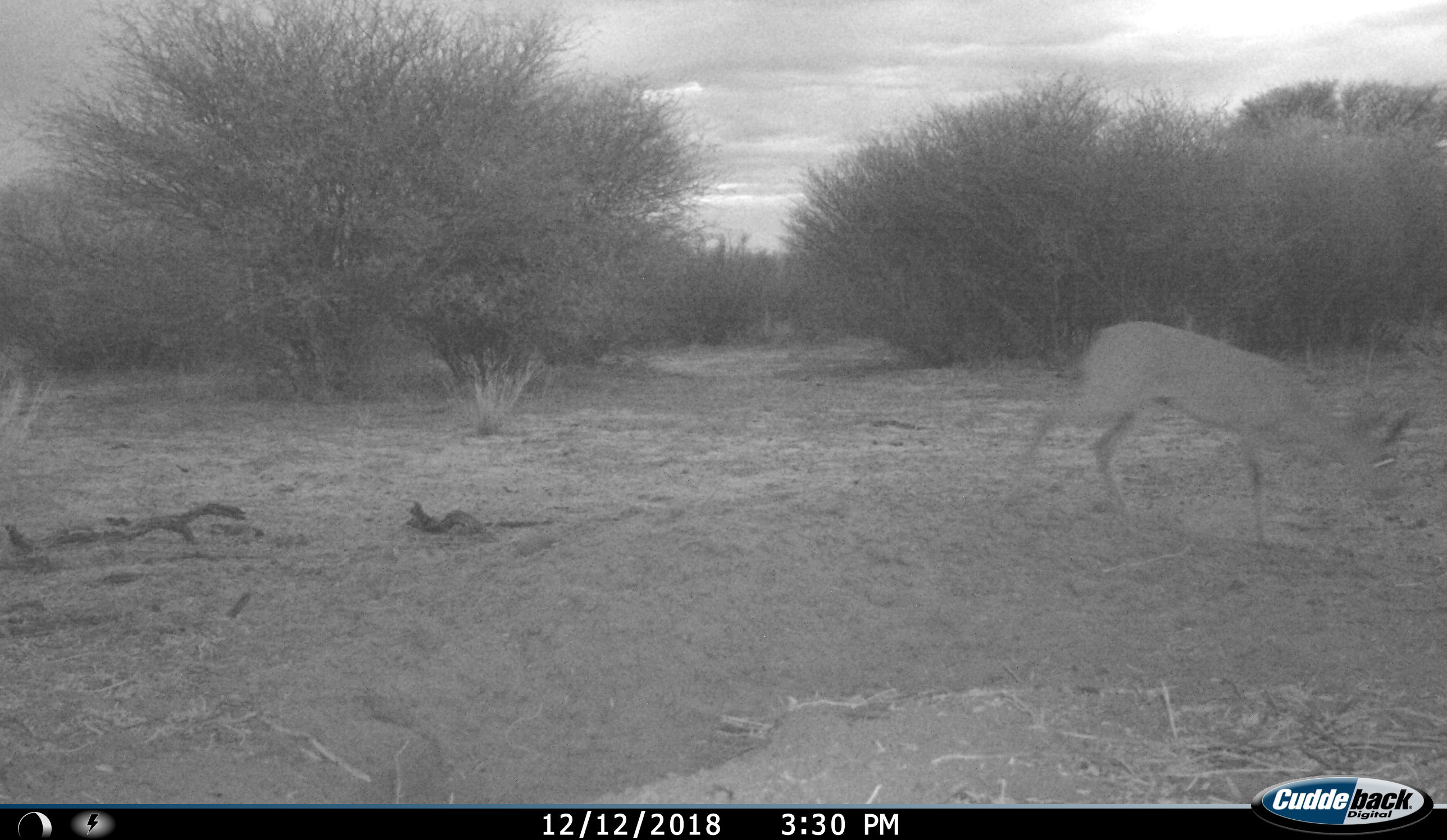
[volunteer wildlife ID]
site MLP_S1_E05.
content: unidentified animal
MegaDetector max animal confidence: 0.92